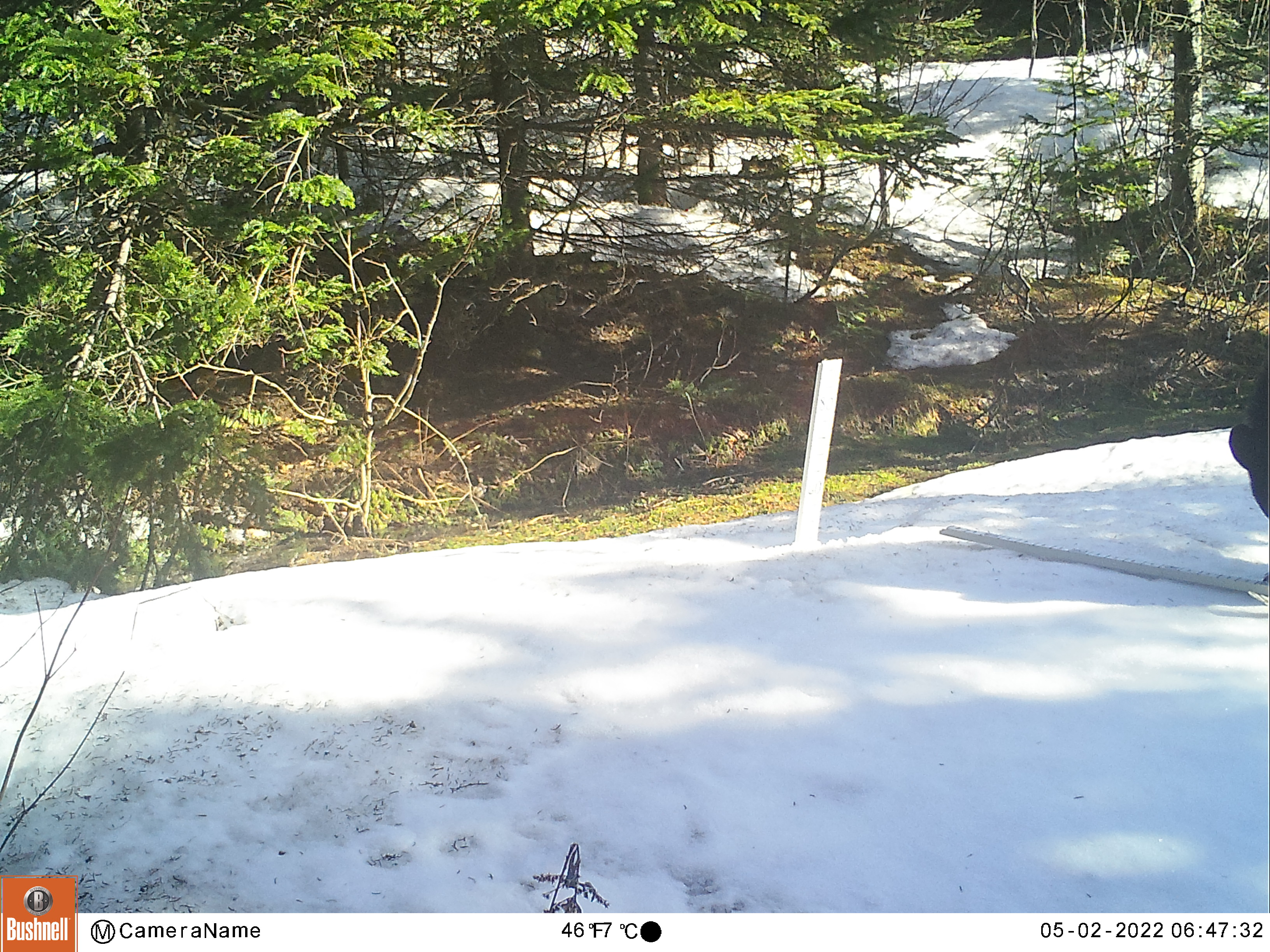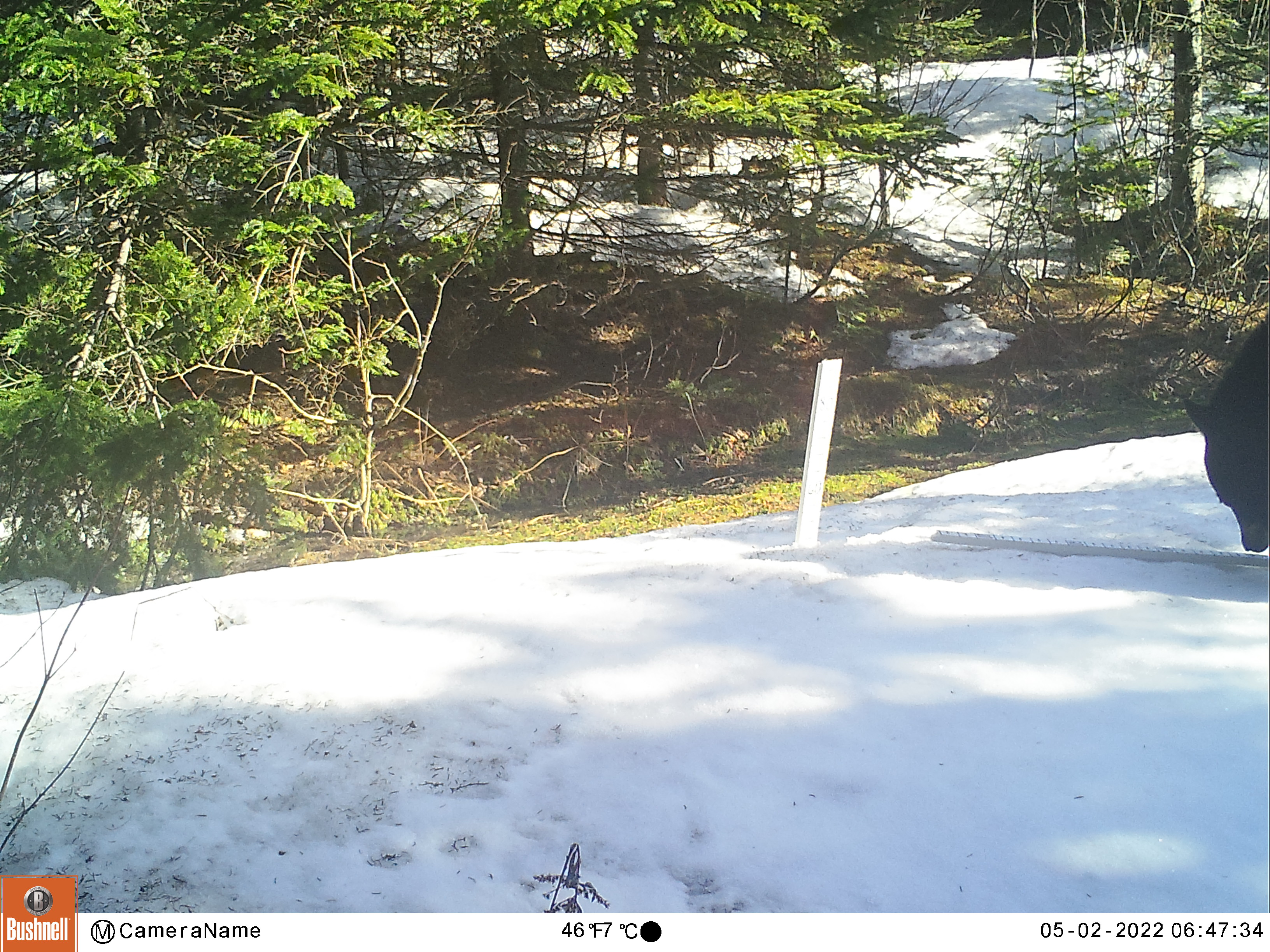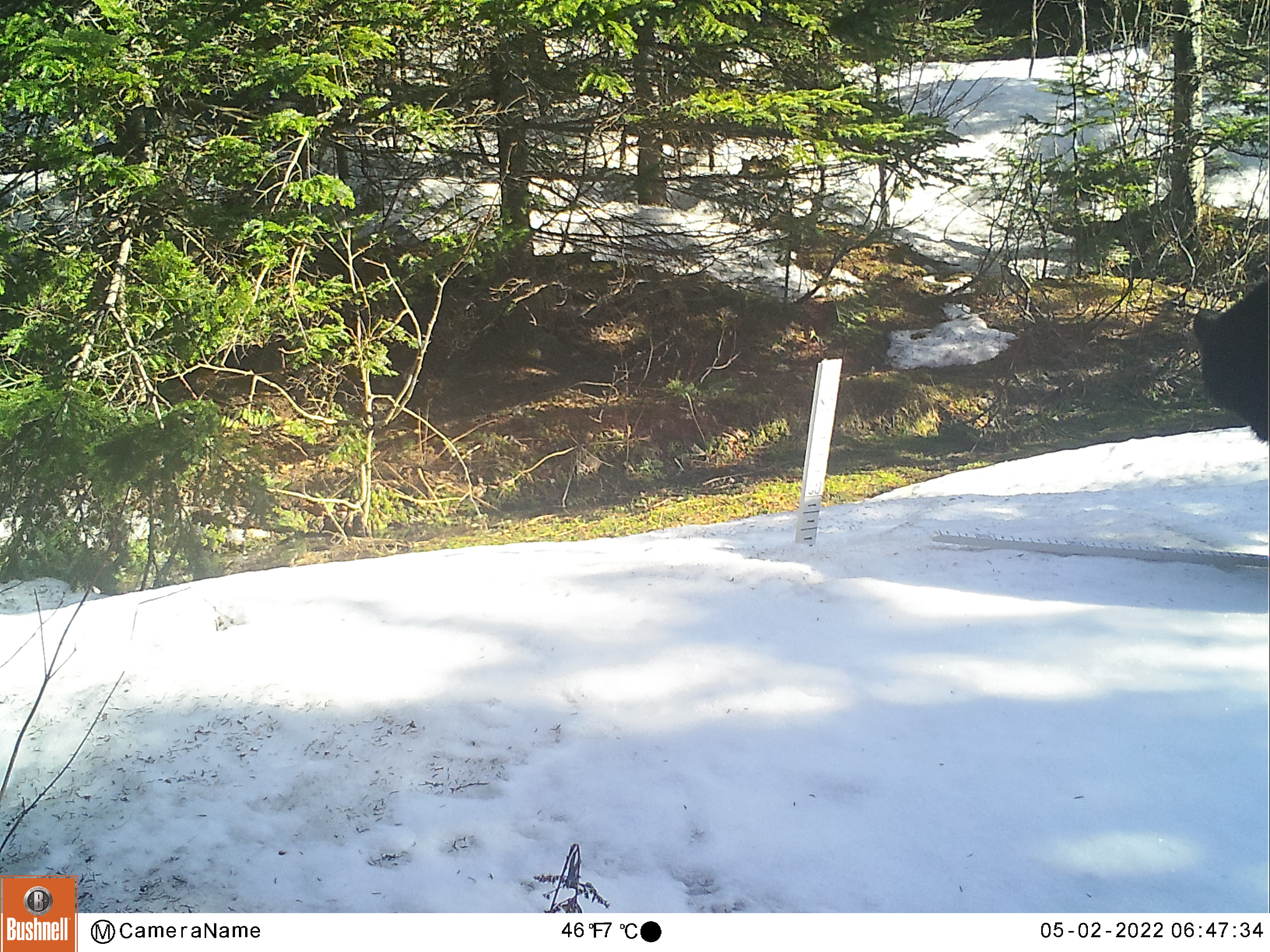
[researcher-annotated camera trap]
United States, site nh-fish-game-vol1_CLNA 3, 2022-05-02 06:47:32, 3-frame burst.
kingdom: Animalia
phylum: Chordata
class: Mammalia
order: Carnivora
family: Ursidae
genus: Ursus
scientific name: Ursus americanus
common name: black bear